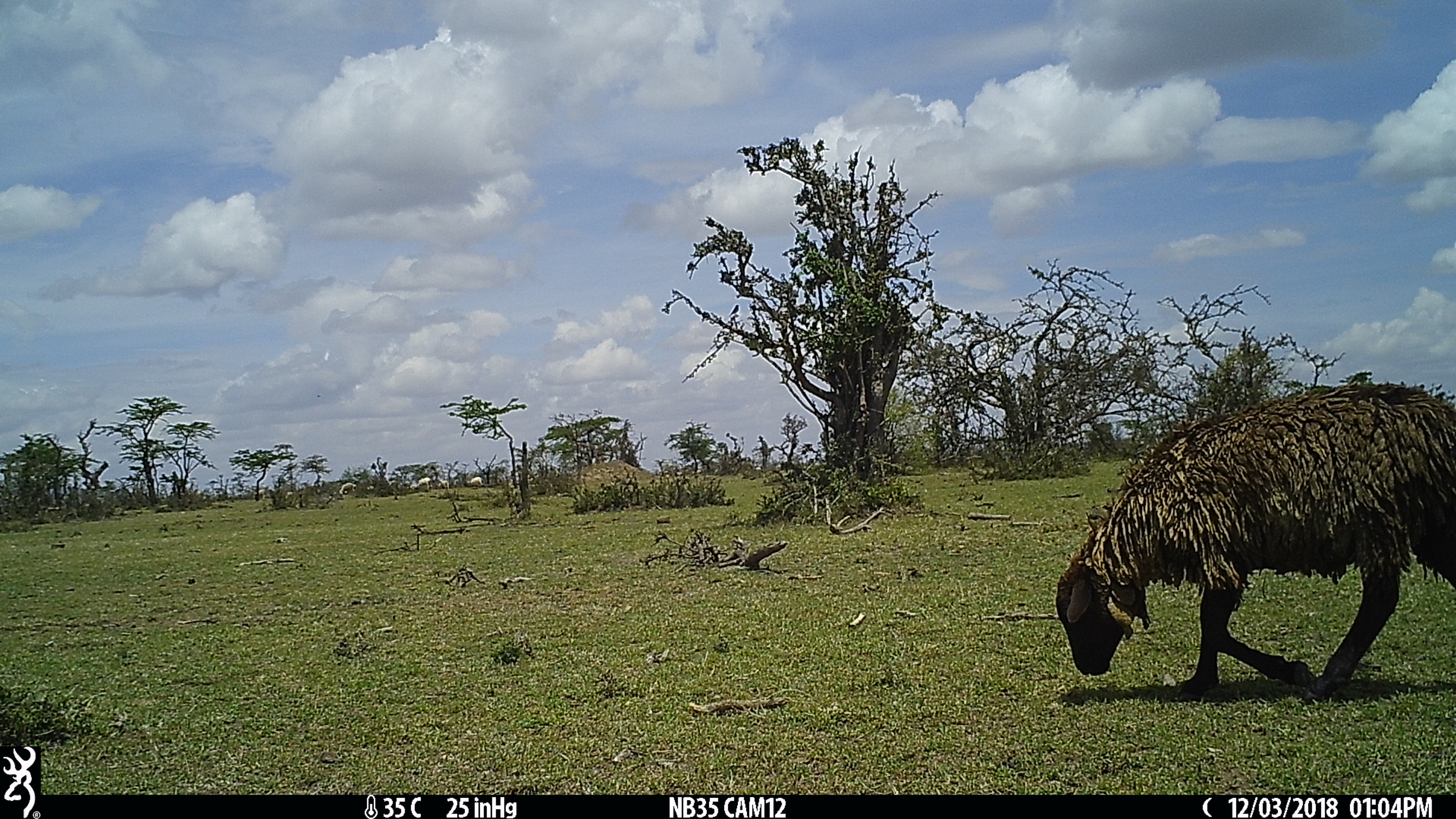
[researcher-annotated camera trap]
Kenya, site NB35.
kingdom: Animalia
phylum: Chordata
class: Mammalia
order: Artiodactyla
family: Bovidae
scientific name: Bovidae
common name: sheep or goat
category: shoat